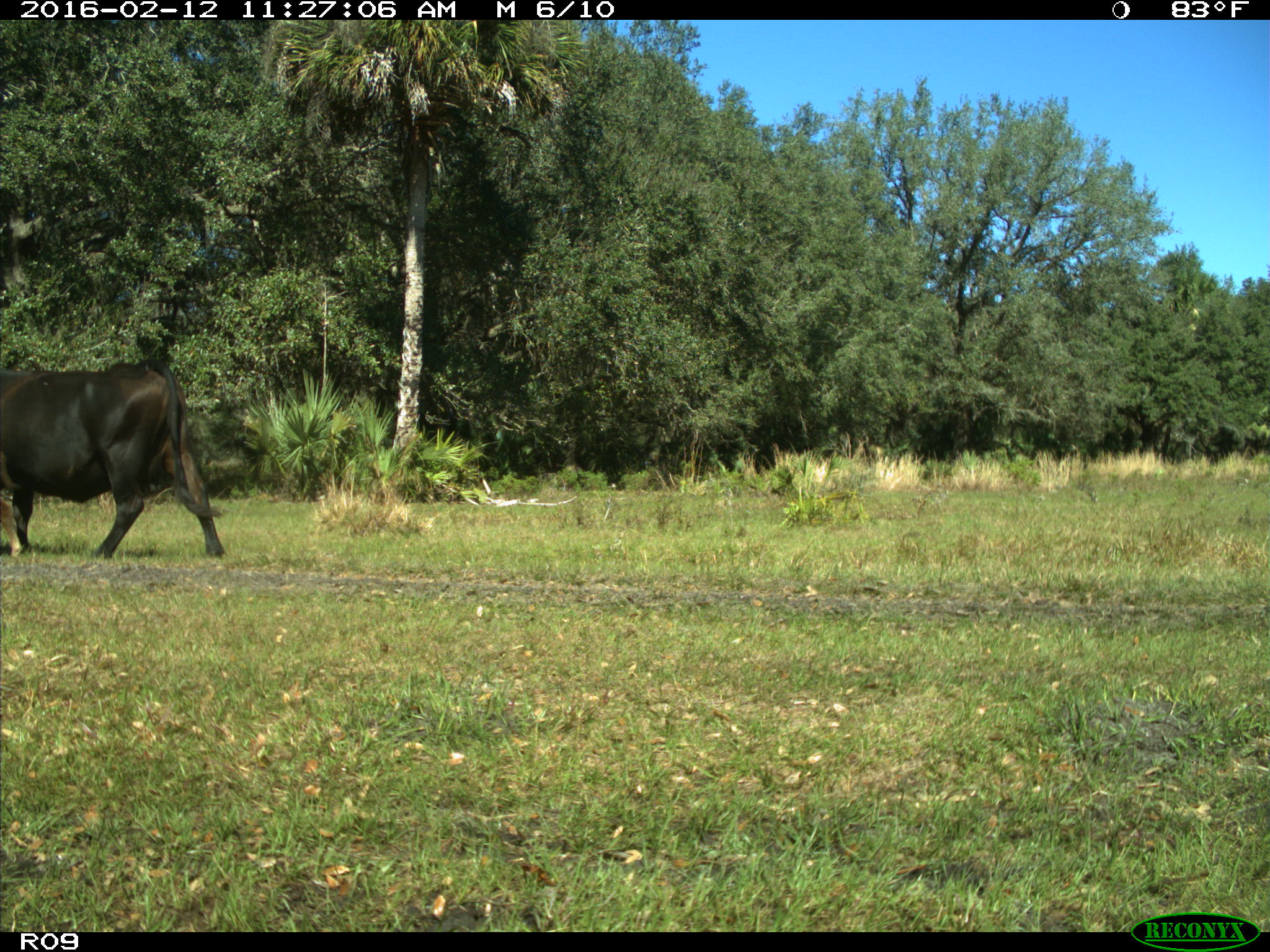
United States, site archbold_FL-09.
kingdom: Animalia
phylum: Chordata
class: Mammalia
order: Artiodactyla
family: Bovidae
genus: Bos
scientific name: Bos taurus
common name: domestic cow